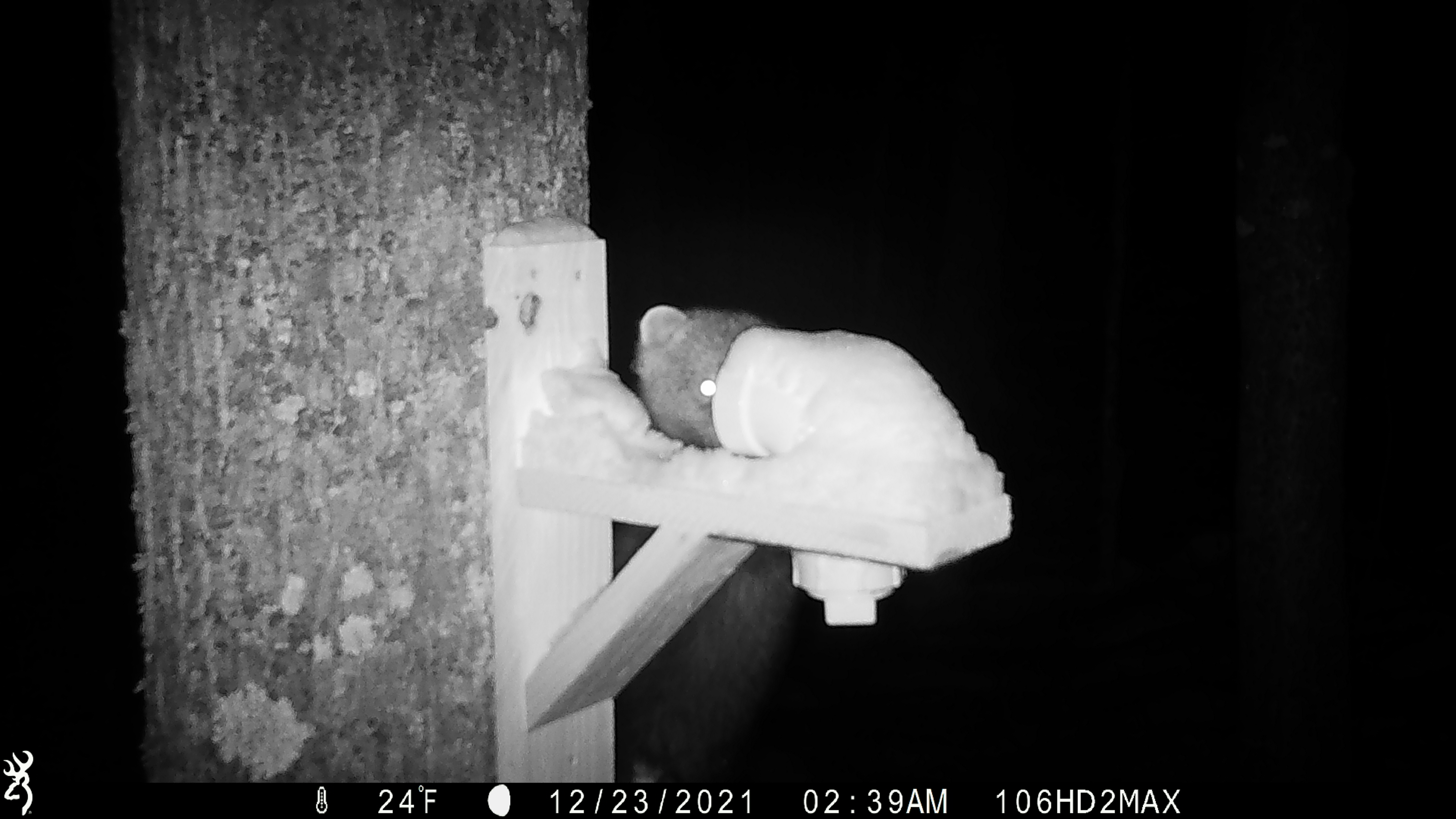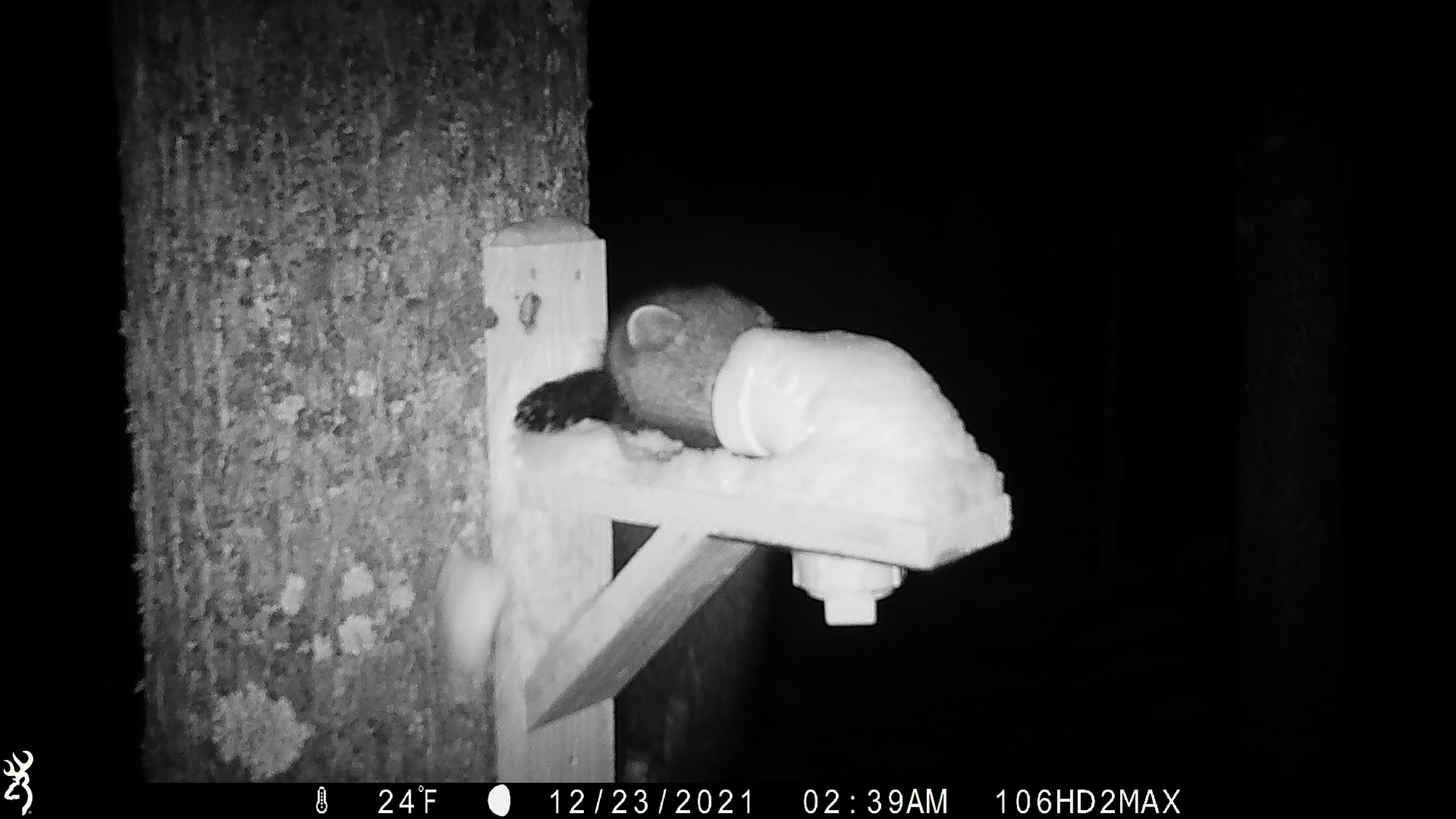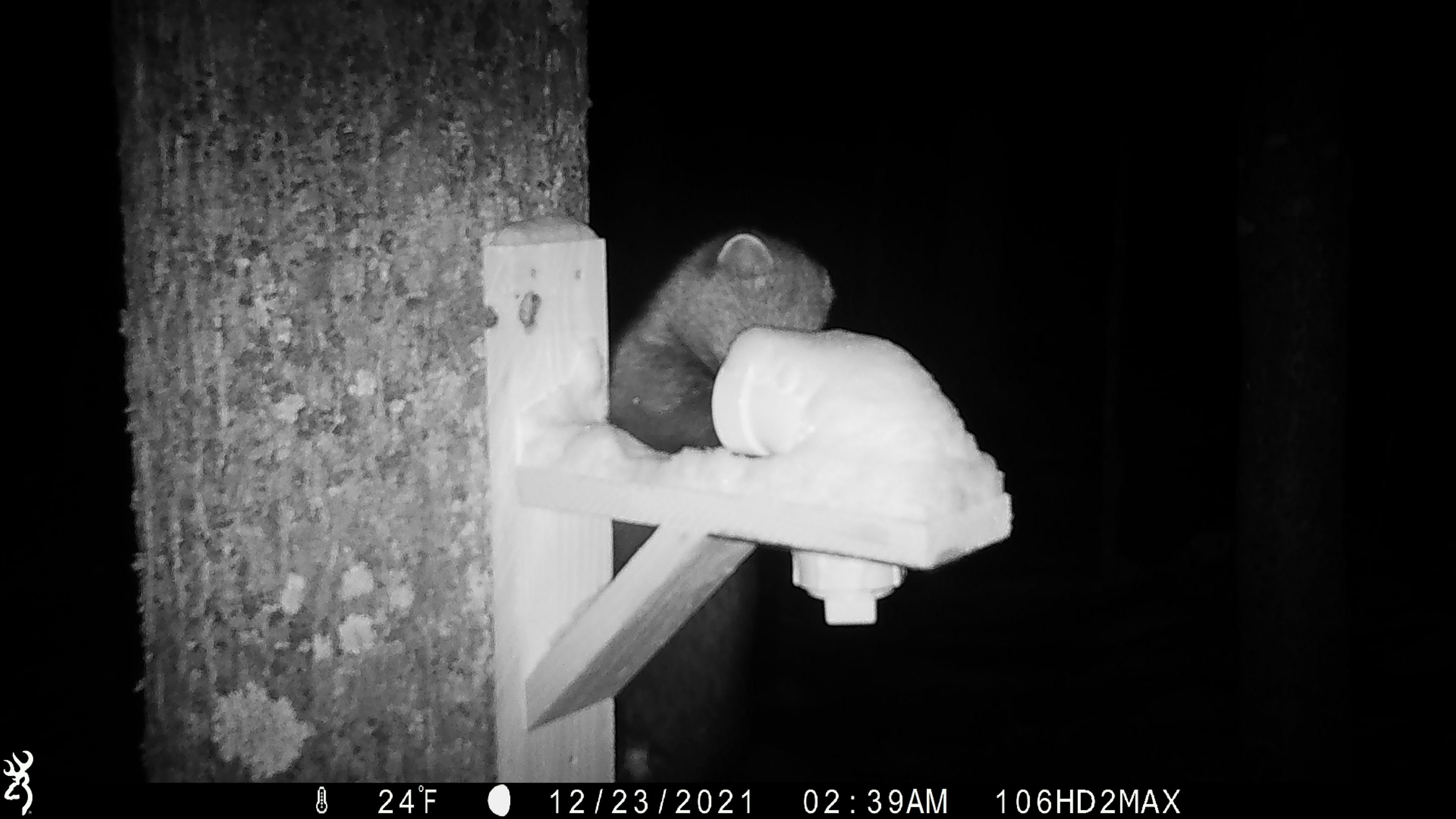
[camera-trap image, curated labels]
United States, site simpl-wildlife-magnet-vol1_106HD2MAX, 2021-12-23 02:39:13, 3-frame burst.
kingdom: Animalia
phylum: Chordata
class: Mammalia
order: Carnivora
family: Mustelidae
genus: Martes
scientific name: Martes americana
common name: american marten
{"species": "american marten (Martes americana)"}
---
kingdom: Animalia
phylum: Chordata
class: Mammalia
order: Carnivora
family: Mustelidae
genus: Pekania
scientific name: Pekania pennanti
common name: fisher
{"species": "fisher (Pekania pennanti)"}